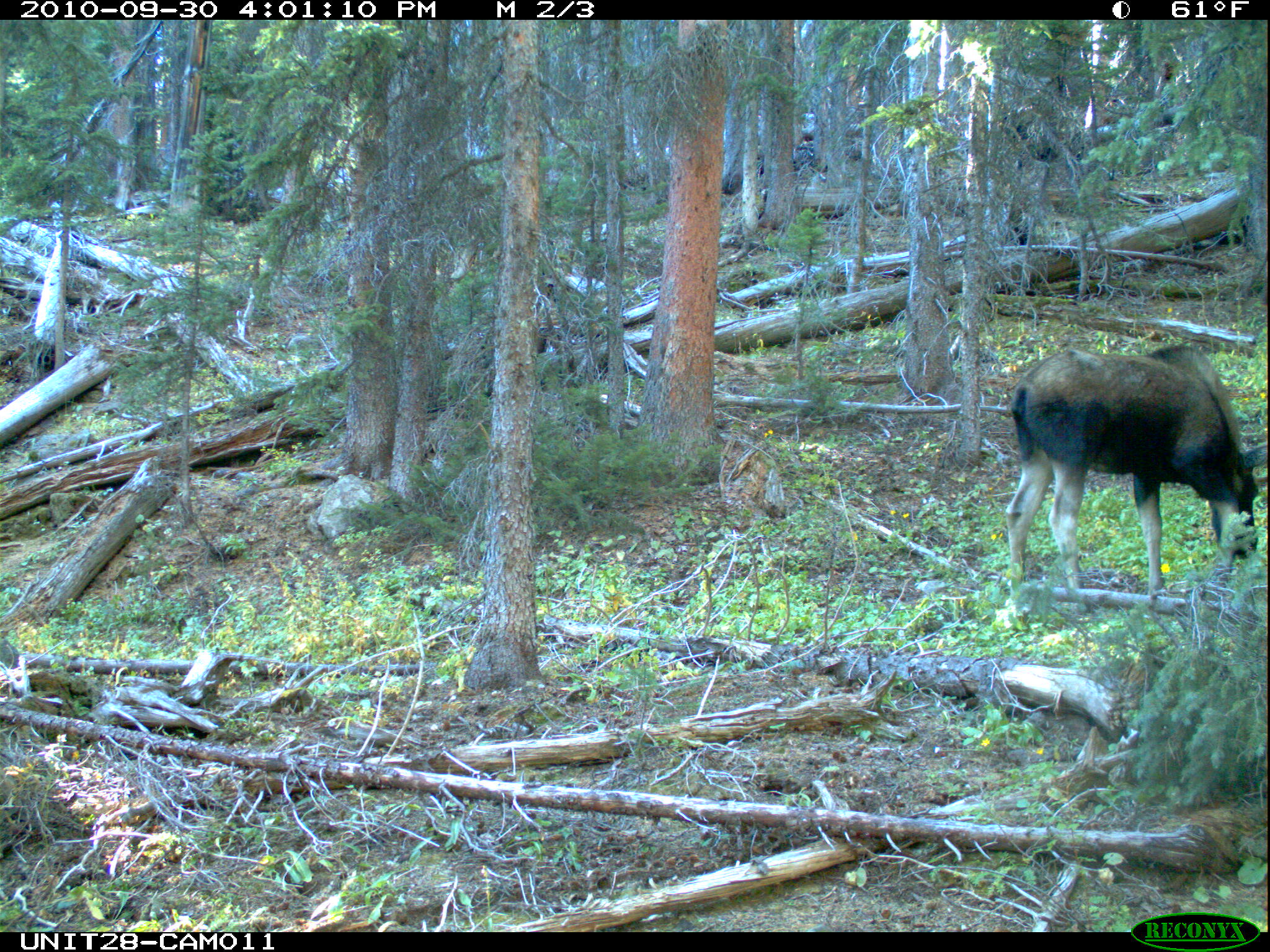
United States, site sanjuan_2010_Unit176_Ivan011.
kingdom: Animalia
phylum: Chordata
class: Mammalia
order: Artiodactyla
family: Cervidae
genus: Alces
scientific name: Alces alces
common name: moose